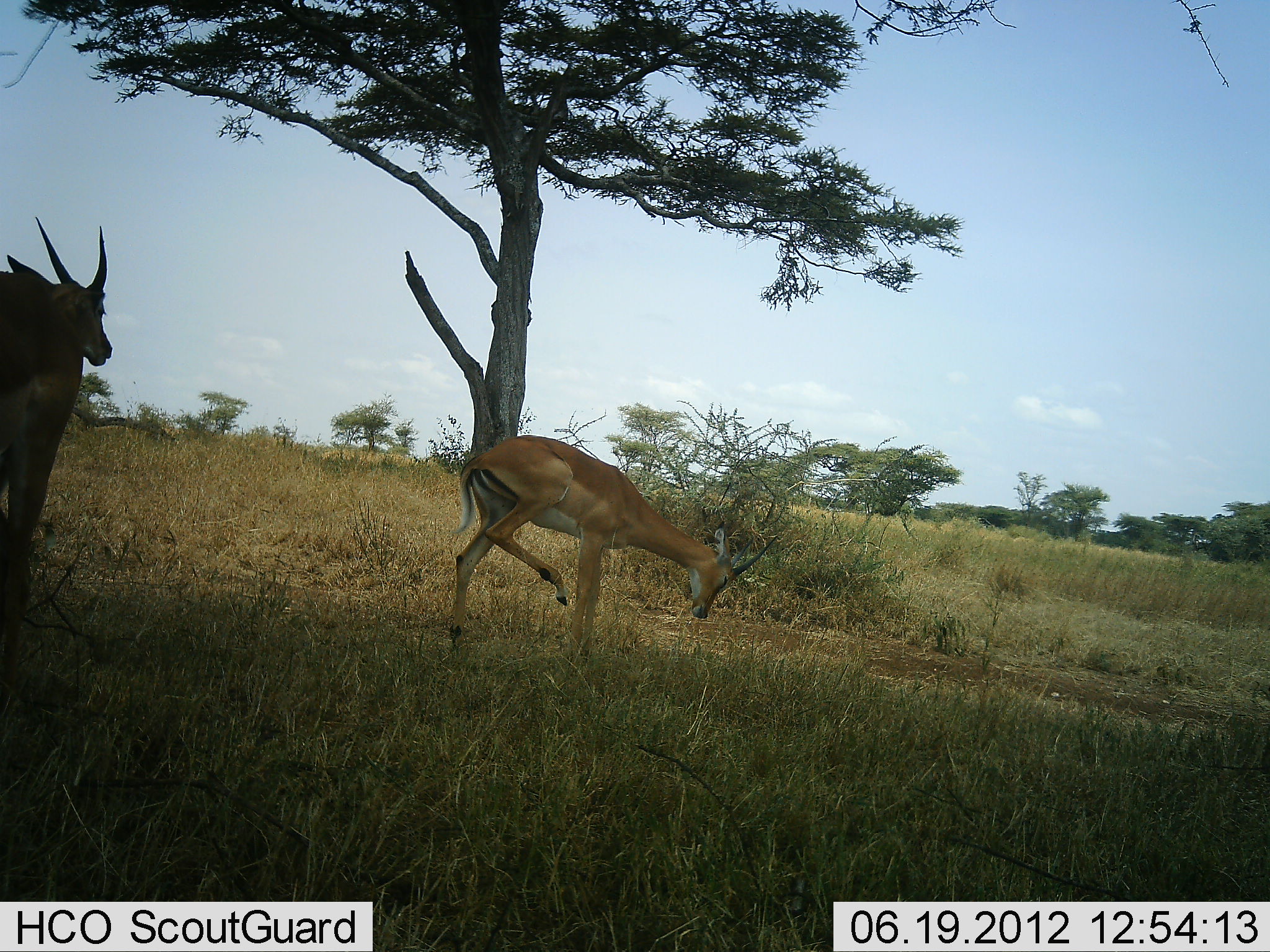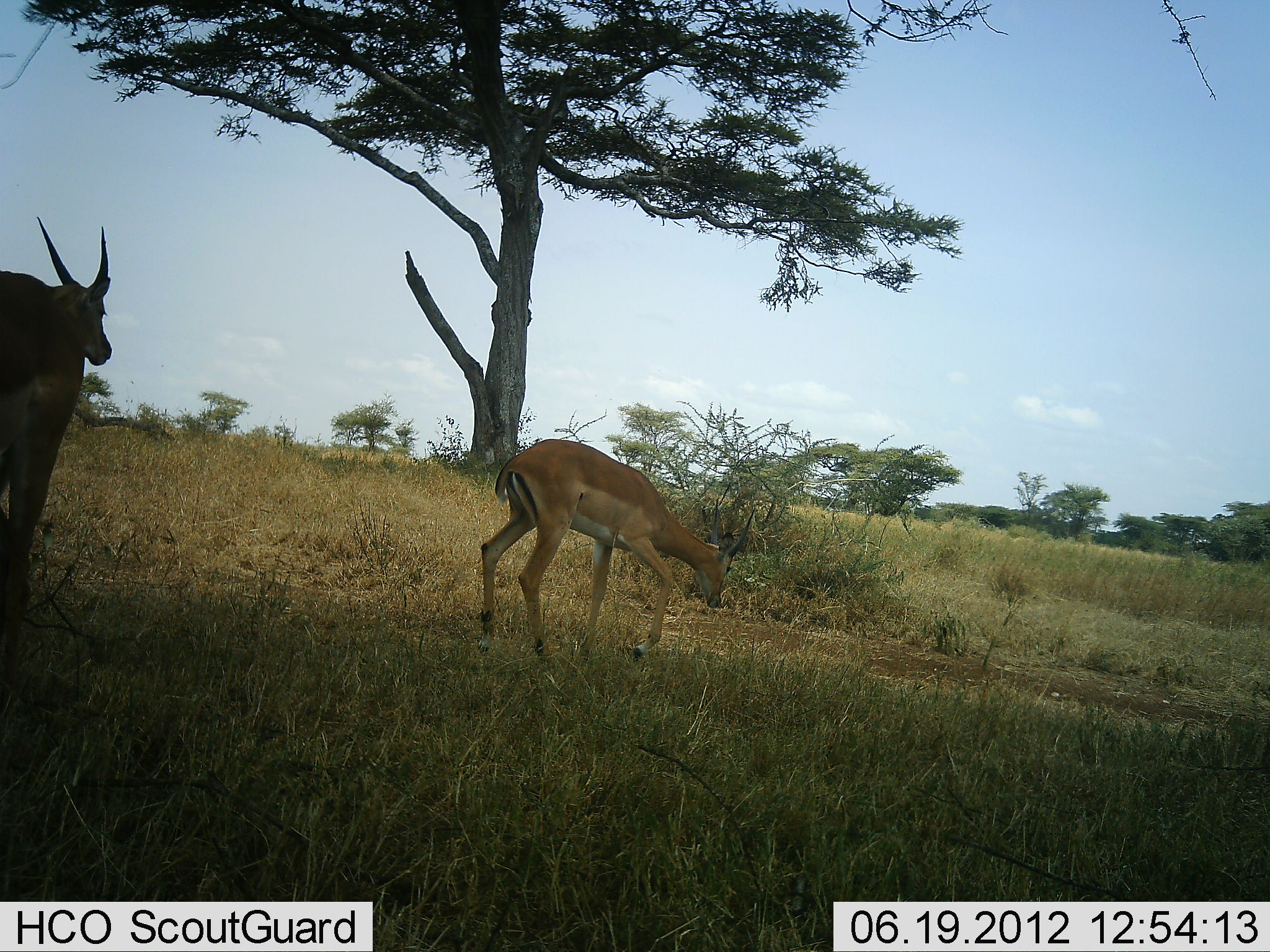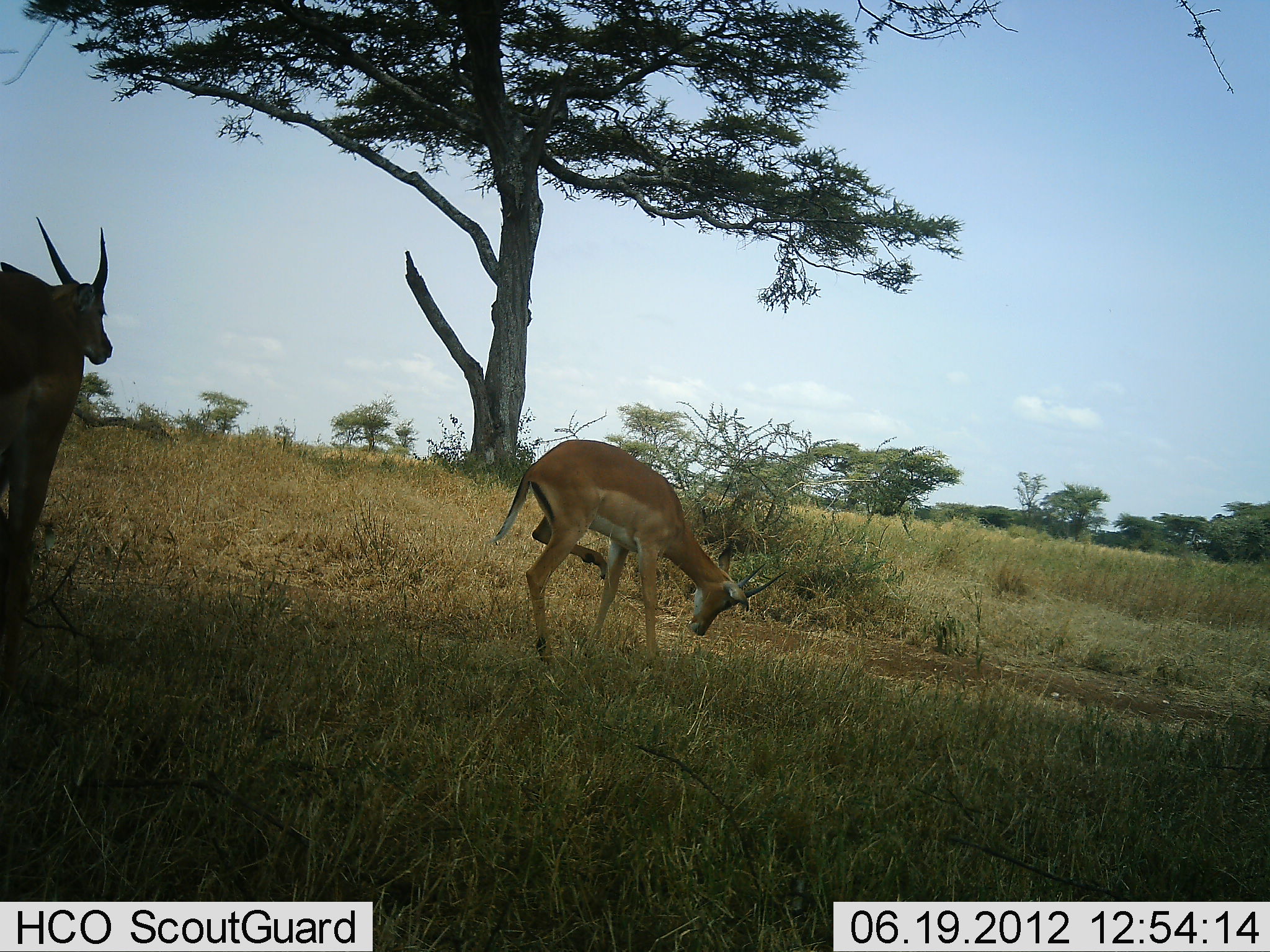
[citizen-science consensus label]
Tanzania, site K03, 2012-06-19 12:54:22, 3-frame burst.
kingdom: Animalia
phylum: Chordata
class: Mammalia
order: Artiodactyla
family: Bovidae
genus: Aepyceros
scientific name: Aepyceros melampus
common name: impala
Impala (Aepyceros melampus), count 2. Behavior (volunteer vote fractions): standing 70%, resting 0%, moving 70%, interacting 0%. Young present (vote fraction): 0%. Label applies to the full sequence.